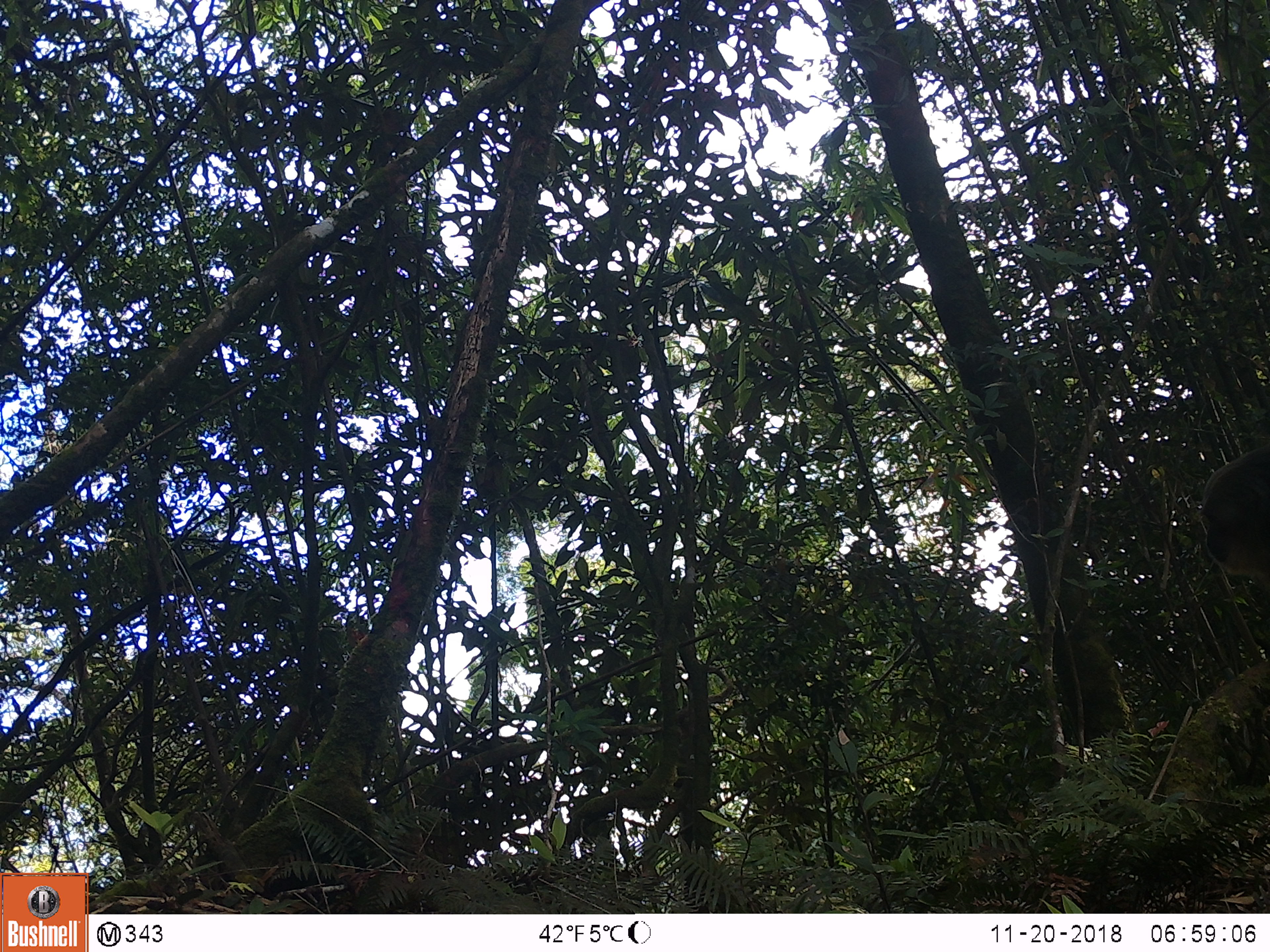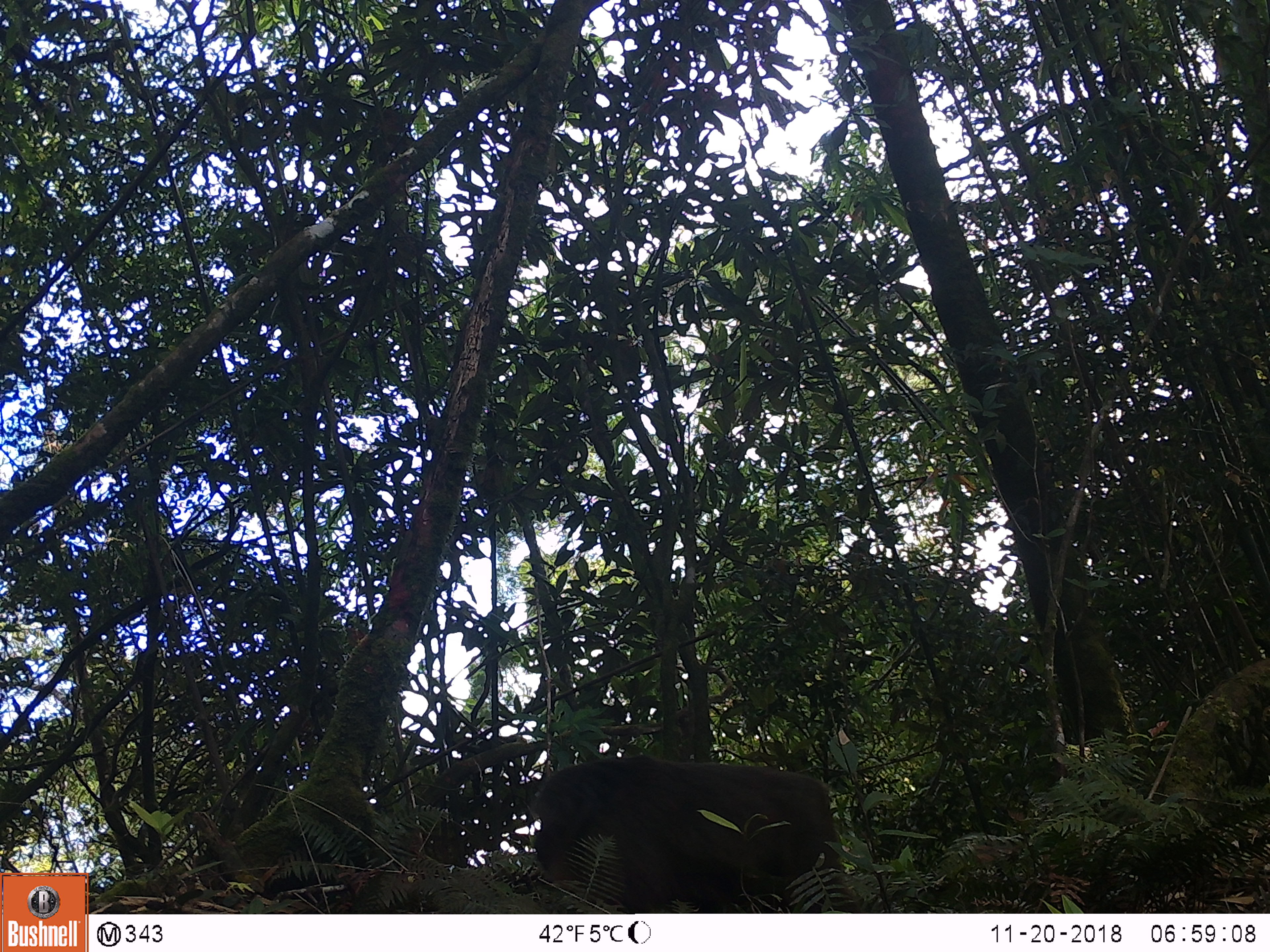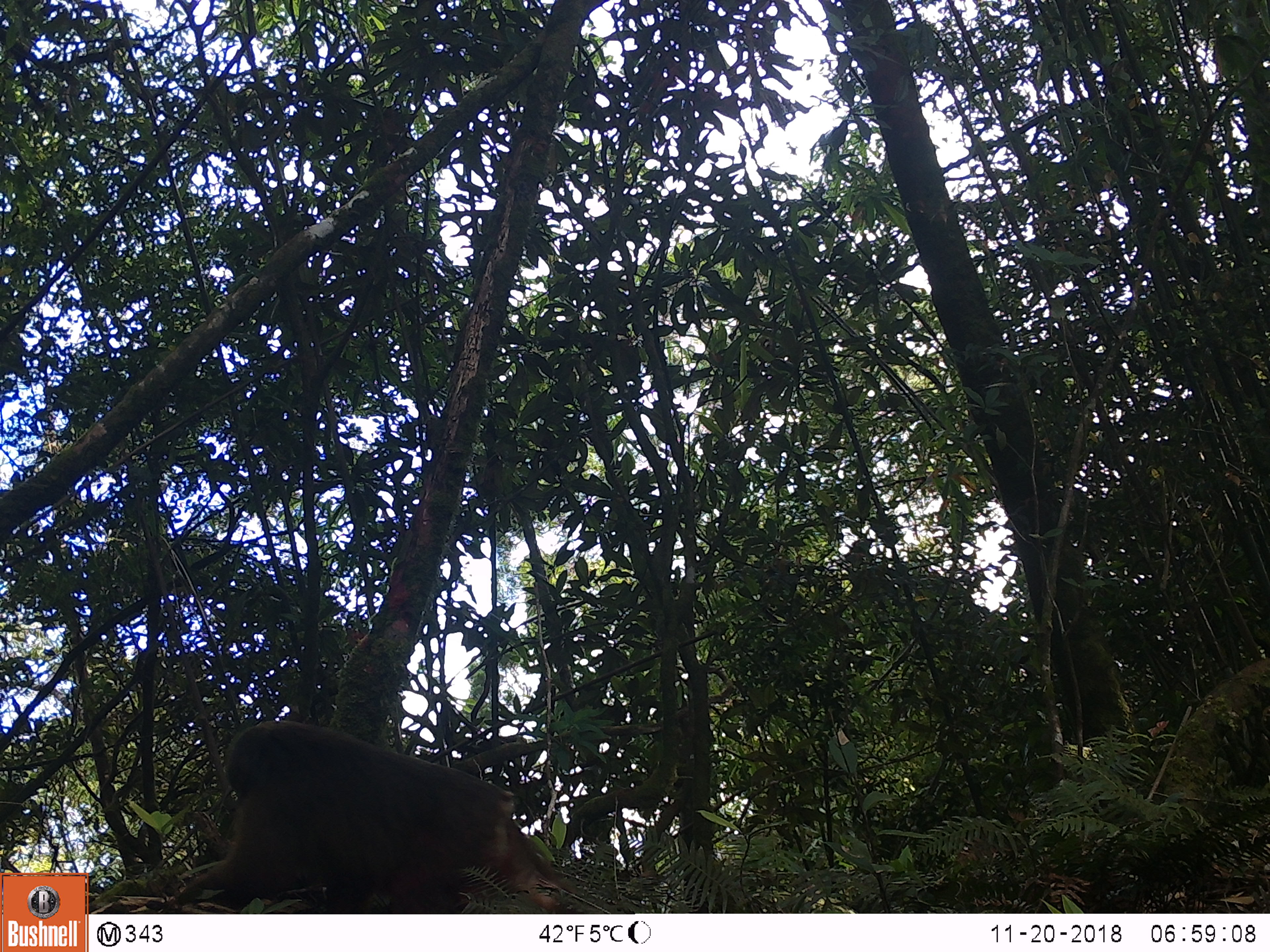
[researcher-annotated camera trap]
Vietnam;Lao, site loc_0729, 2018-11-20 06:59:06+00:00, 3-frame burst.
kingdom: Animalia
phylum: Chordata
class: Mammalia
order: Primates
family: Cercopithecidae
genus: Macaca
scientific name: Macaca arctoides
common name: stump-tailed macaque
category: stump tailed macaque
Stump tailed macaque (stump-tailed macaque) (Macaca arctoides). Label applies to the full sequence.